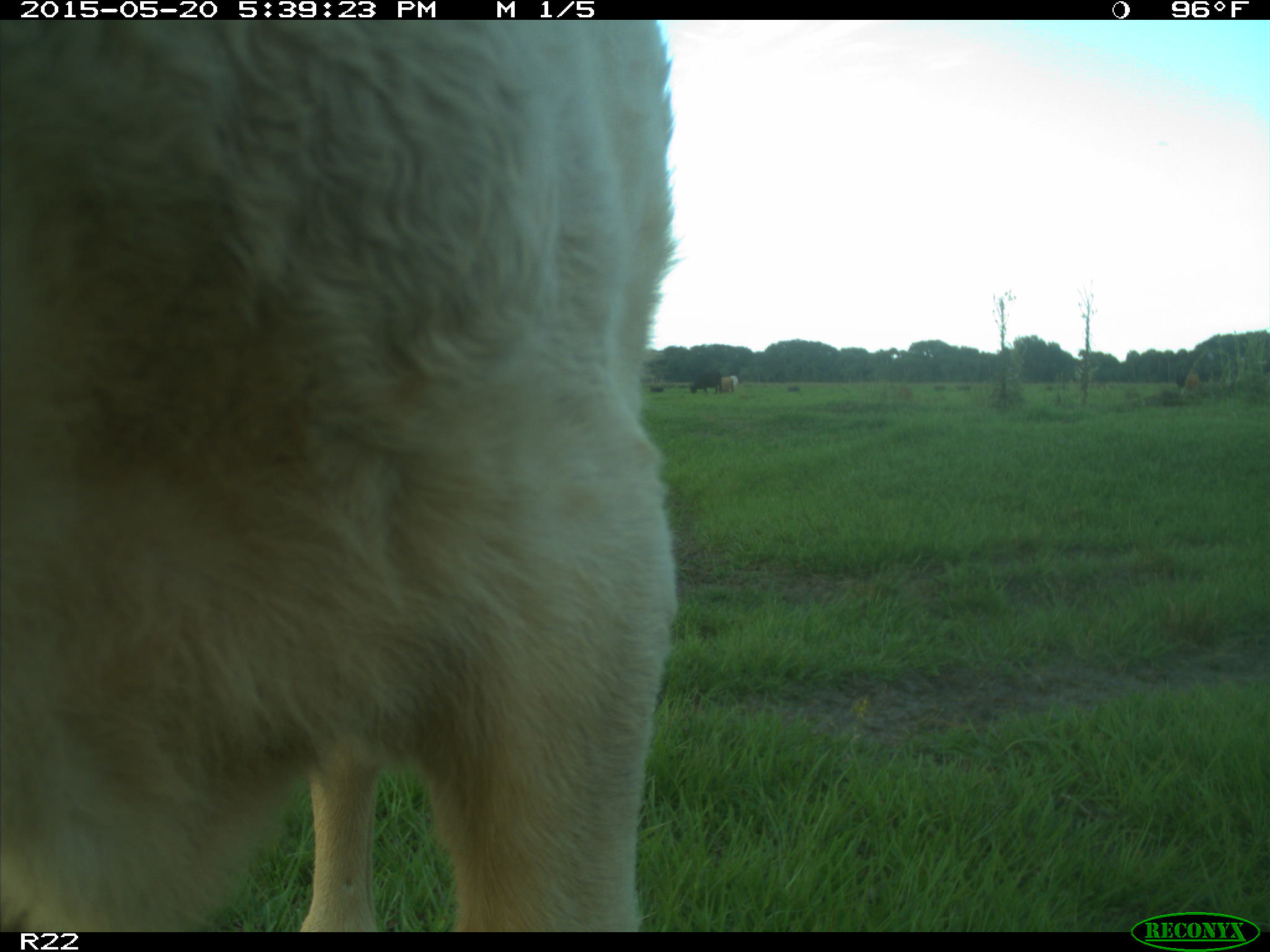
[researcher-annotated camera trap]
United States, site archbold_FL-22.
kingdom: Animalia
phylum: Chordata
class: Mammalia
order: Artiodactyla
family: Bovidae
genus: Bos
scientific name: Bos taurus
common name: domestic cow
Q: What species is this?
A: Bos taurus (domestic cow).